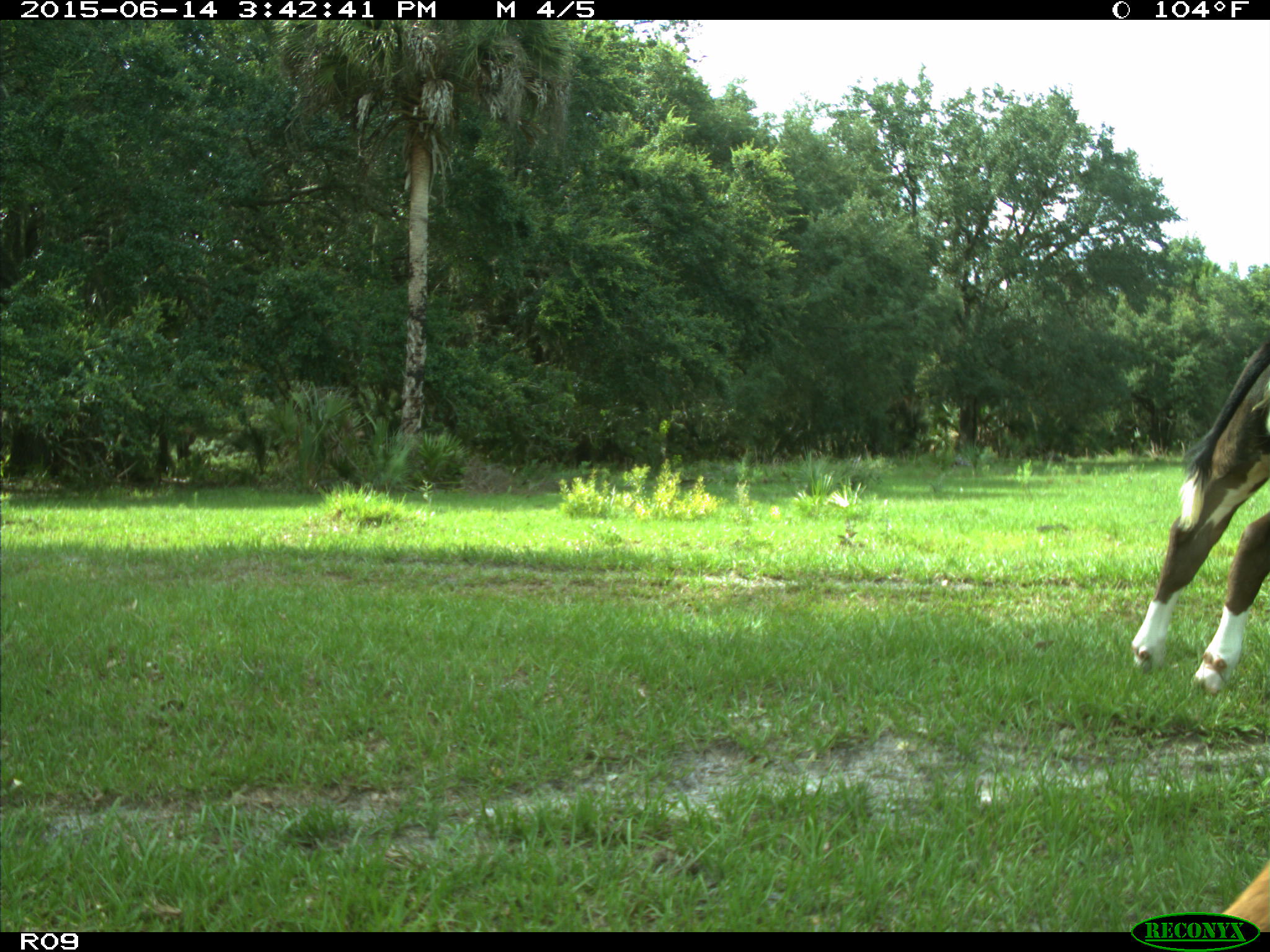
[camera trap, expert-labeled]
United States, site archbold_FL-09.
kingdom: Animalia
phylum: Chordata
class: Mammalia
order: Artiodactyla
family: Bovidae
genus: Bos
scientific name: Bos taurus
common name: domestic cow